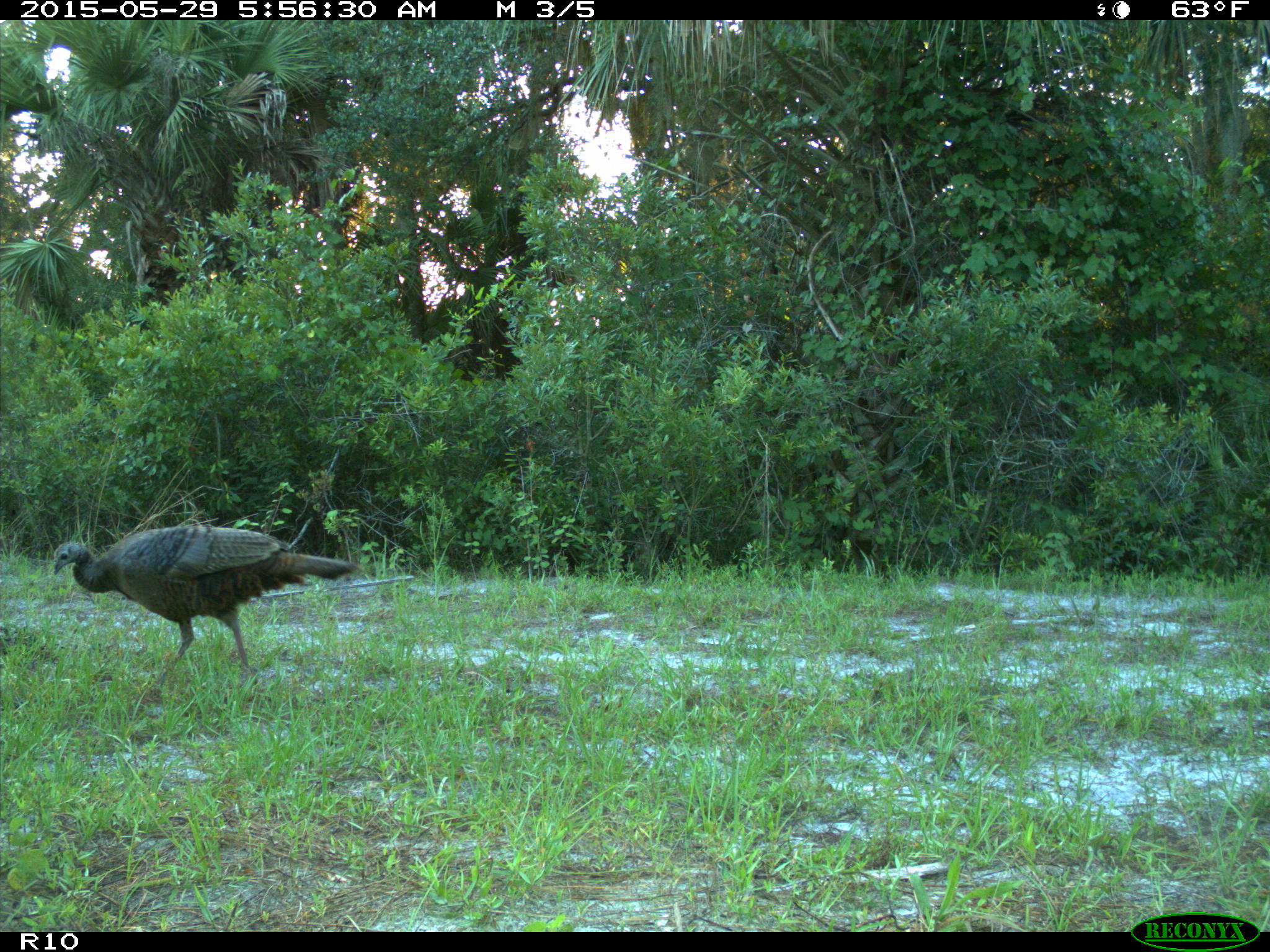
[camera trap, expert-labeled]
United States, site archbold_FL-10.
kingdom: Animalia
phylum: Chordata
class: Aves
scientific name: Aves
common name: birds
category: unidentified bird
Unidentified bird (birds) (Aves).